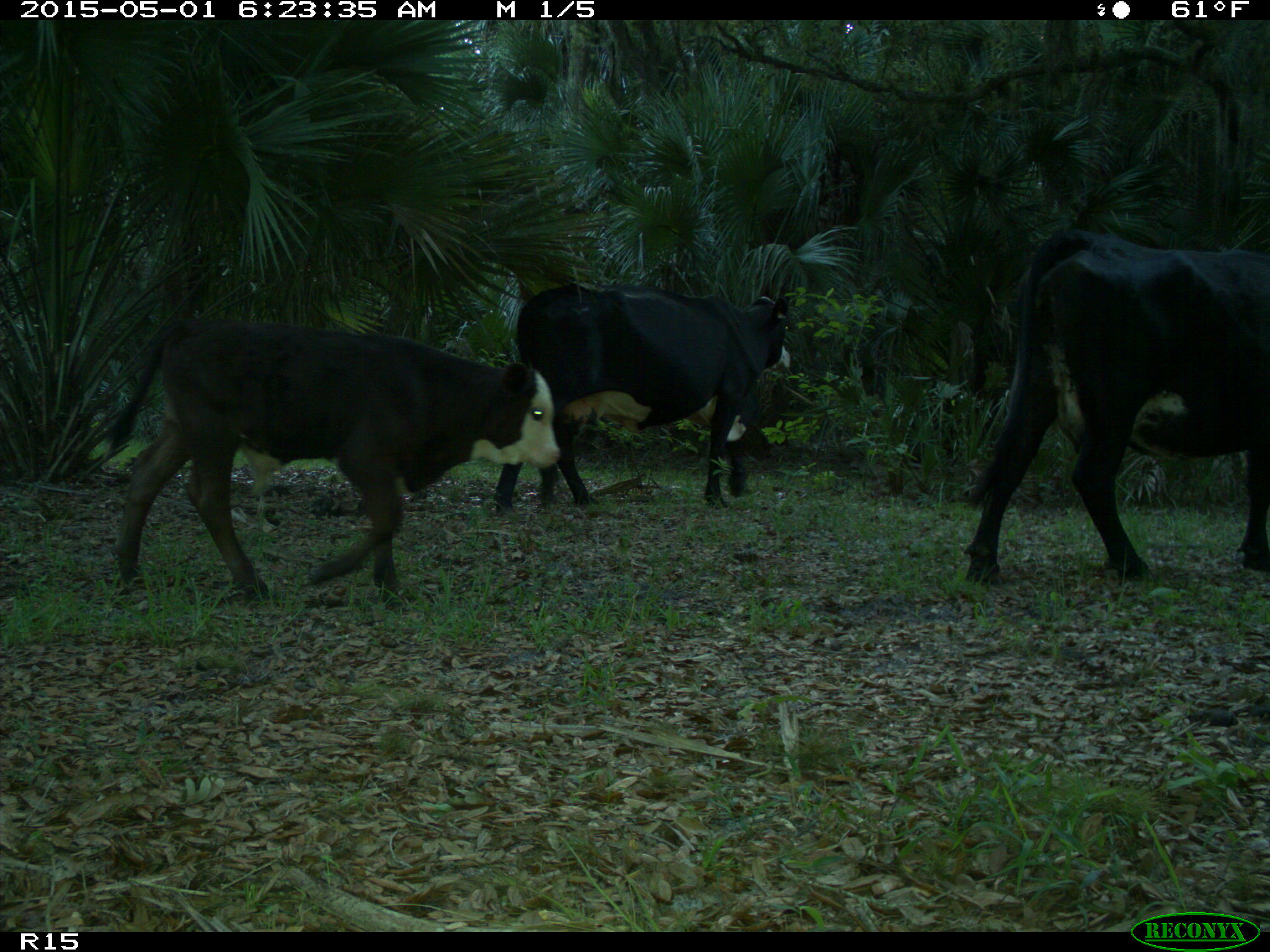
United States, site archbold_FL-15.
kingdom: Animalia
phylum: Chordata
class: Mammalia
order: Artiodactyla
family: Bovidae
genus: Bos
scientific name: Bos taurus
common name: domestic cow